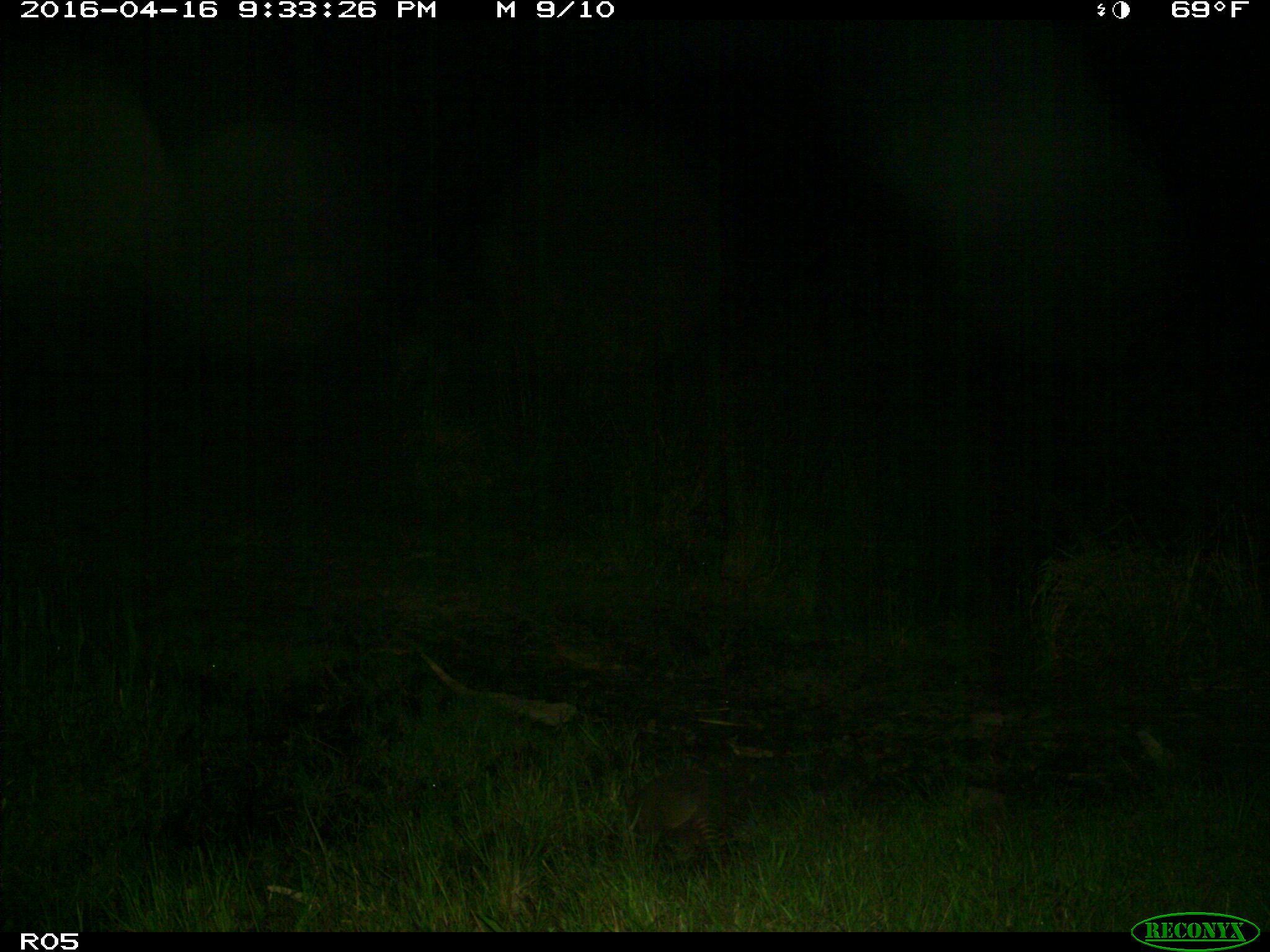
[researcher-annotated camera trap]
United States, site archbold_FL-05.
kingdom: Animalia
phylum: Chordata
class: Mammalia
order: Cingulata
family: Dasypodidae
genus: Dasypus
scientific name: Dasypus novemcinctus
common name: nine-banded armadillo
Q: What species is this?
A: Dasypus novemcinctus (nine-banded armadillo).